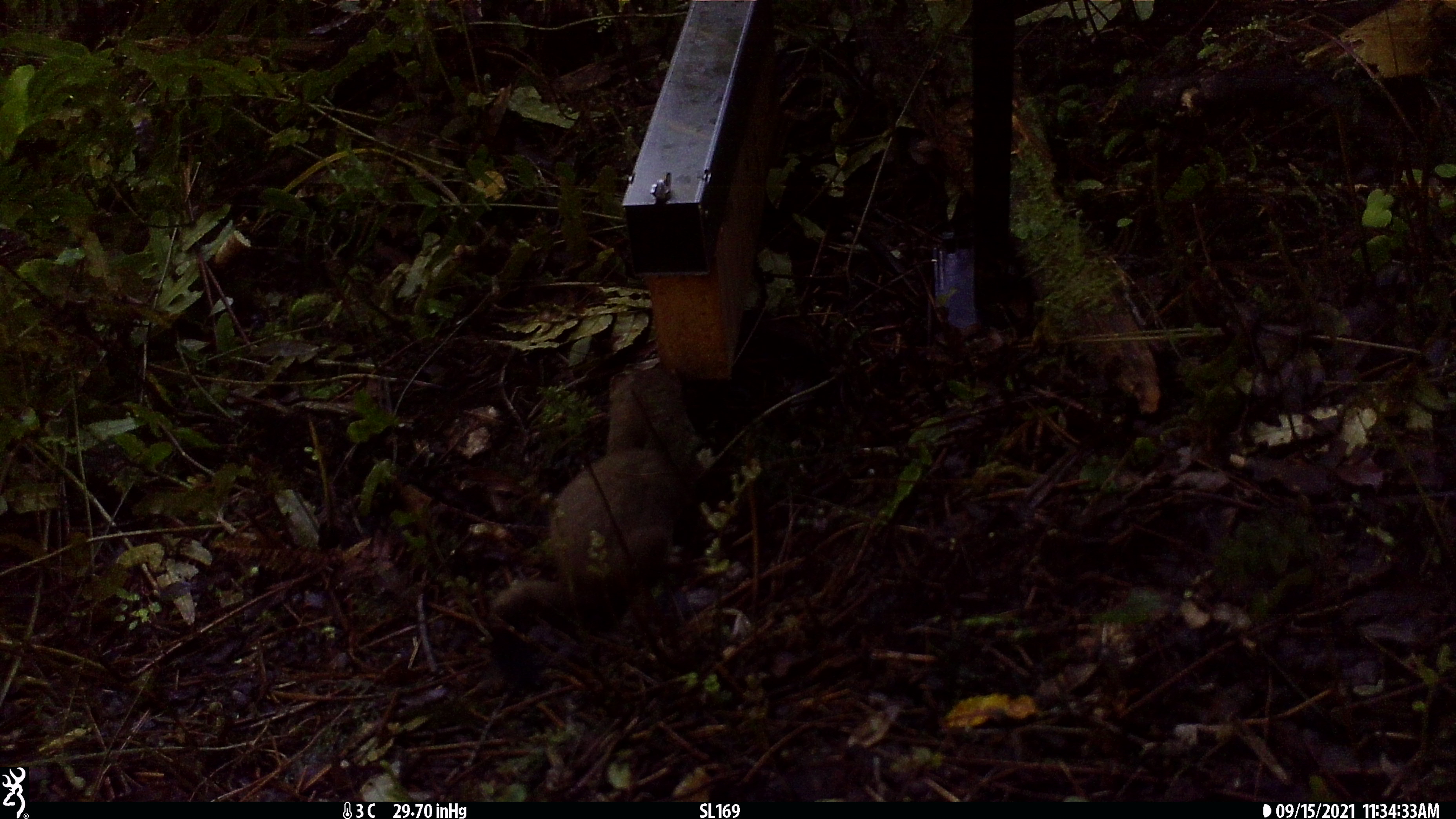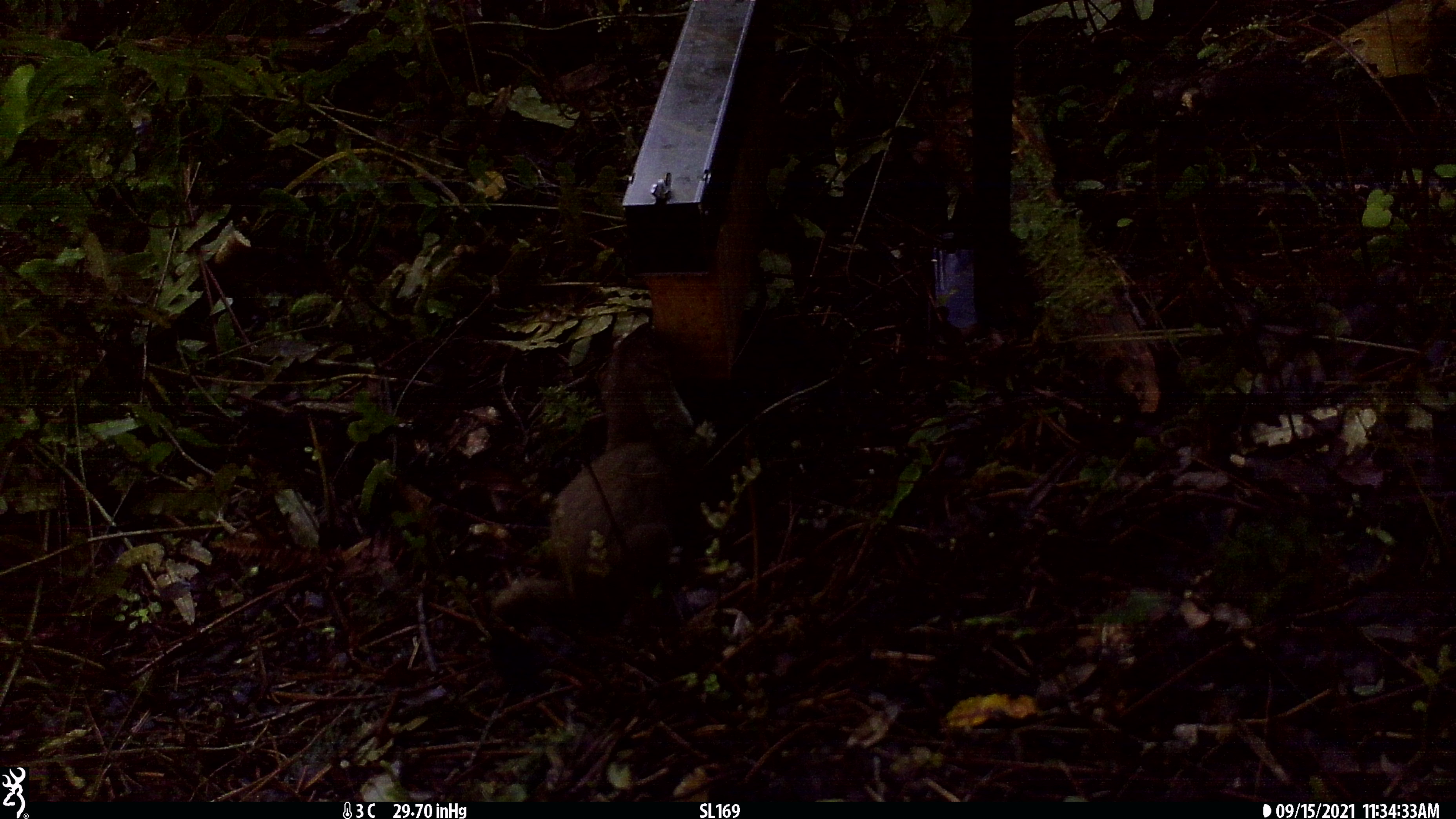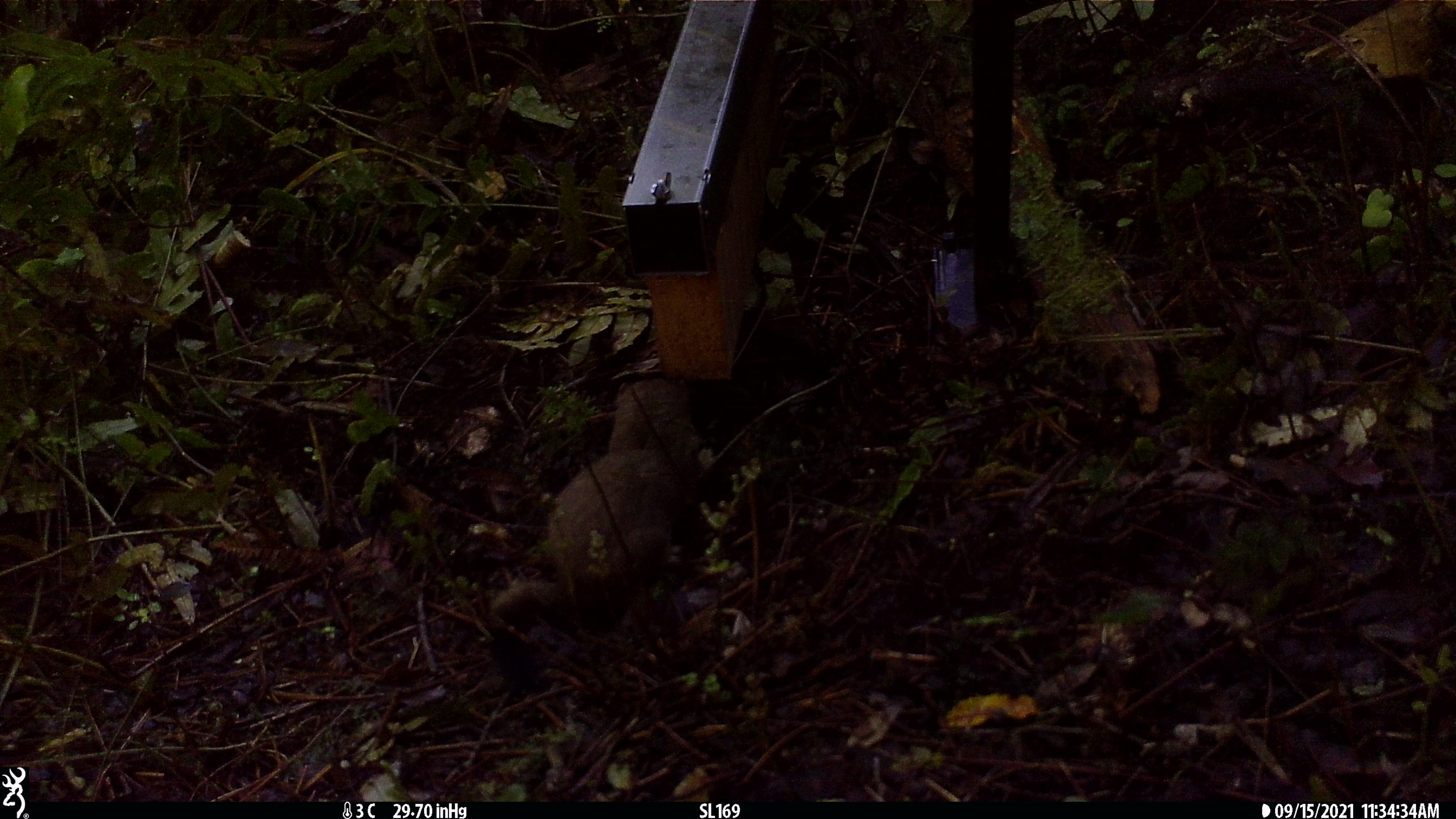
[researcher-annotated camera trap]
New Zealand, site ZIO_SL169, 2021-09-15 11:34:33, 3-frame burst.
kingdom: Animalia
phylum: Chordata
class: Mammalia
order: Carnivora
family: Mustelidae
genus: Mustela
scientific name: Mustela erminea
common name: stoat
Stoat (Mustela erminea).